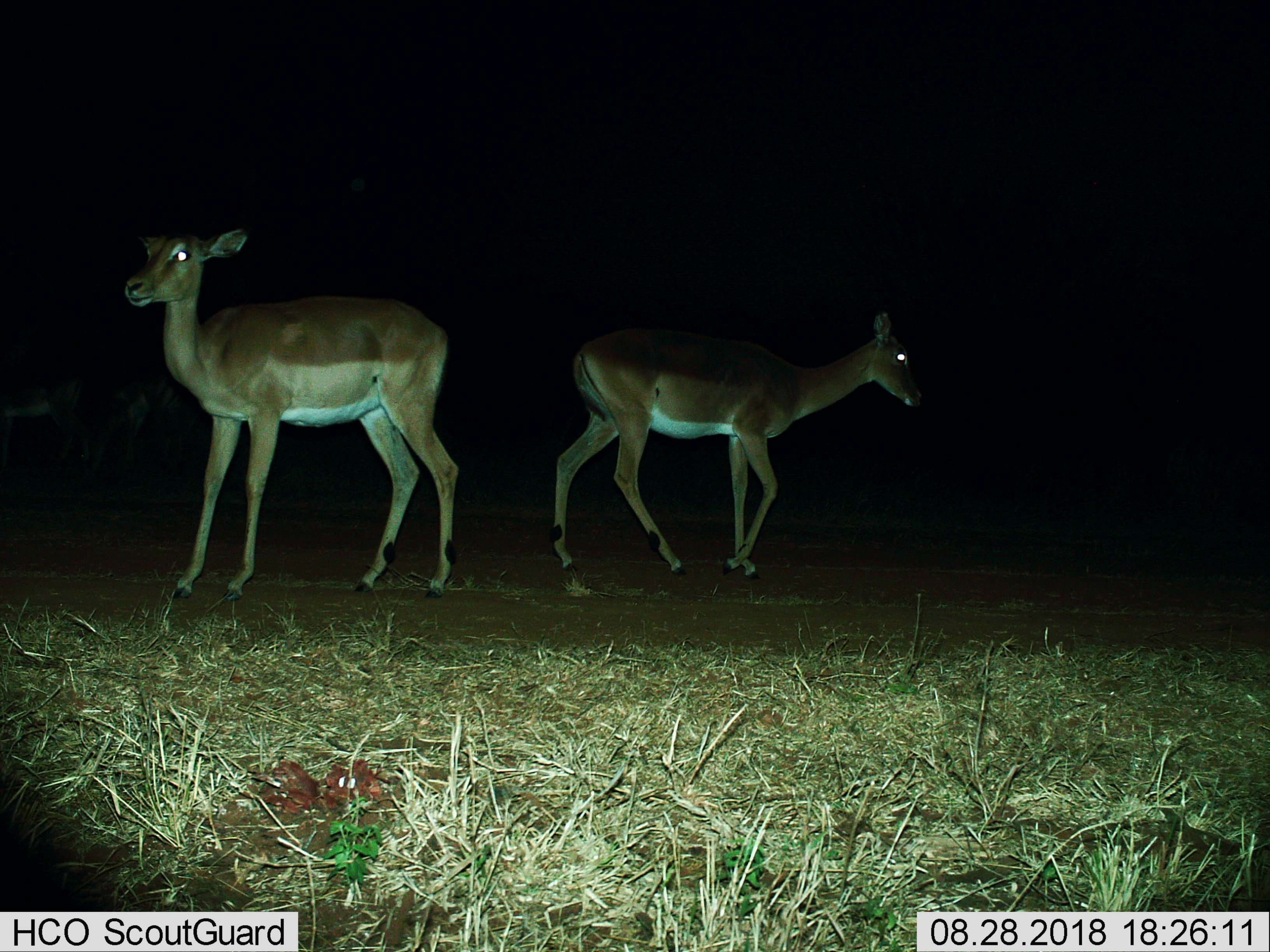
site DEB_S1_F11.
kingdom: Animalia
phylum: Chordata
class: Mammalia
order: Artiodactyla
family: Bovidae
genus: Aepyceros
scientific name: Aepyceros melampus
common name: impala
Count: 2.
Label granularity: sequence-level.